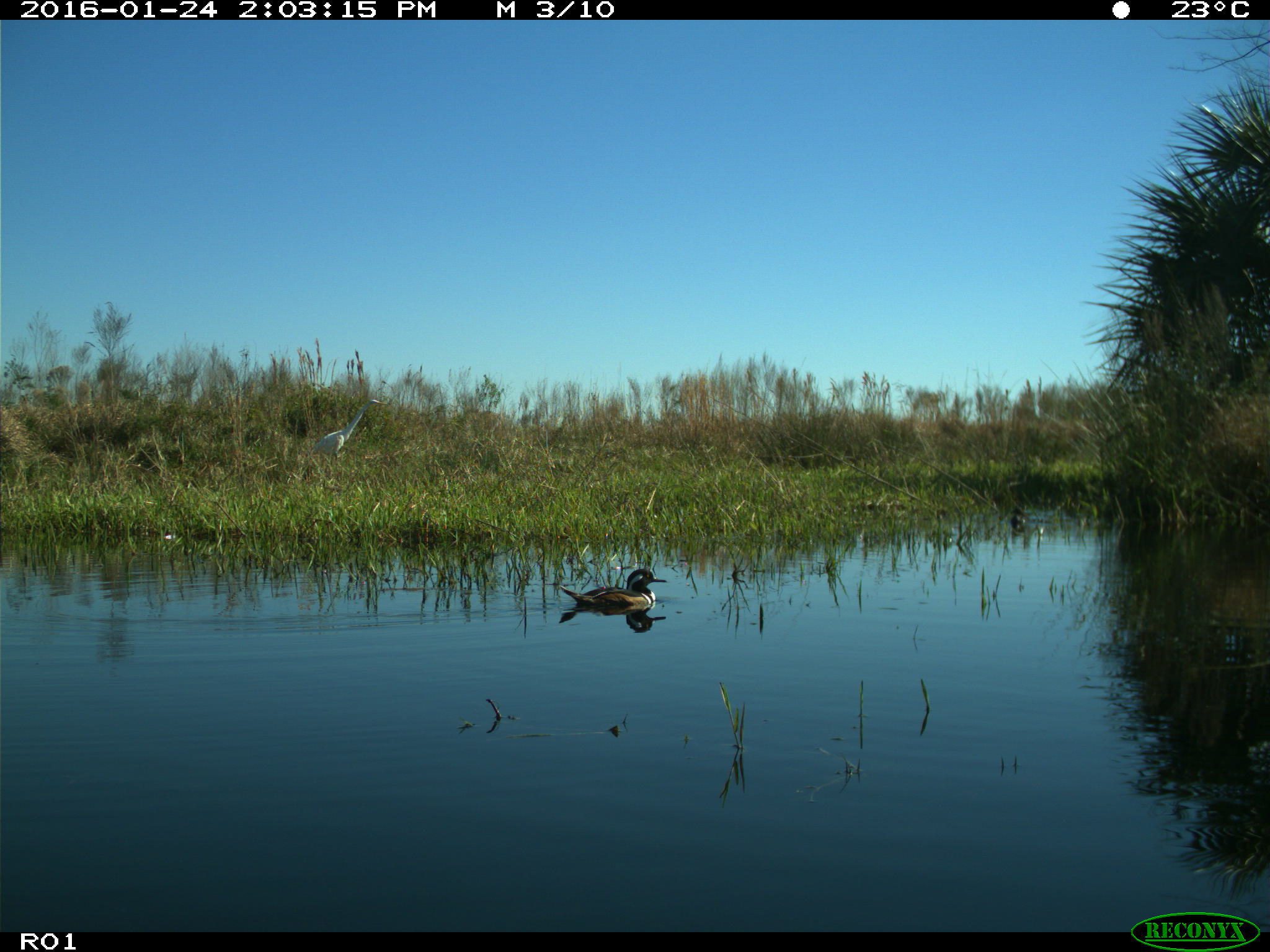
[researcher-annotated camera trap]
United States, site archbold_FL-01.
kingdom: Animalia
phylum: Chordata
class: Aves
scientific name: Aves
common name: birds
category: unidentified bird